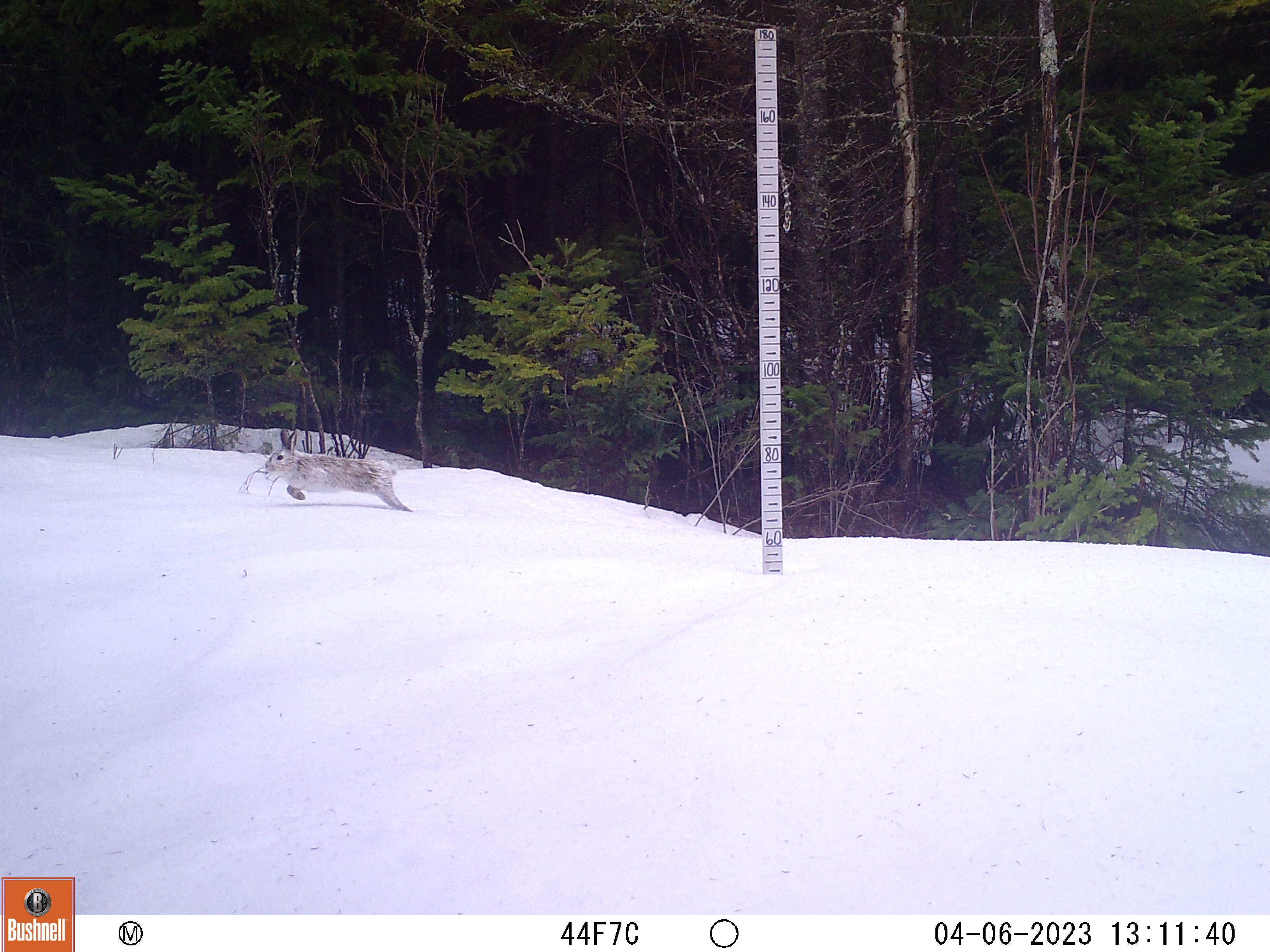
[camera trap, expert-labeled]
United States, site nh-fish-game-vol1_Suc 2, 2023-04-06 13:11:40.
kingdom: Animalia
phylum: Chordata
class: Mammalia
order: Lagomorpha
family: Leporidae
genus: Lepus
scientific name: Lepus americanus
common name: snowshoe hare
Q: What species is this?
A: Snowshoe hare (Lepus americanus).